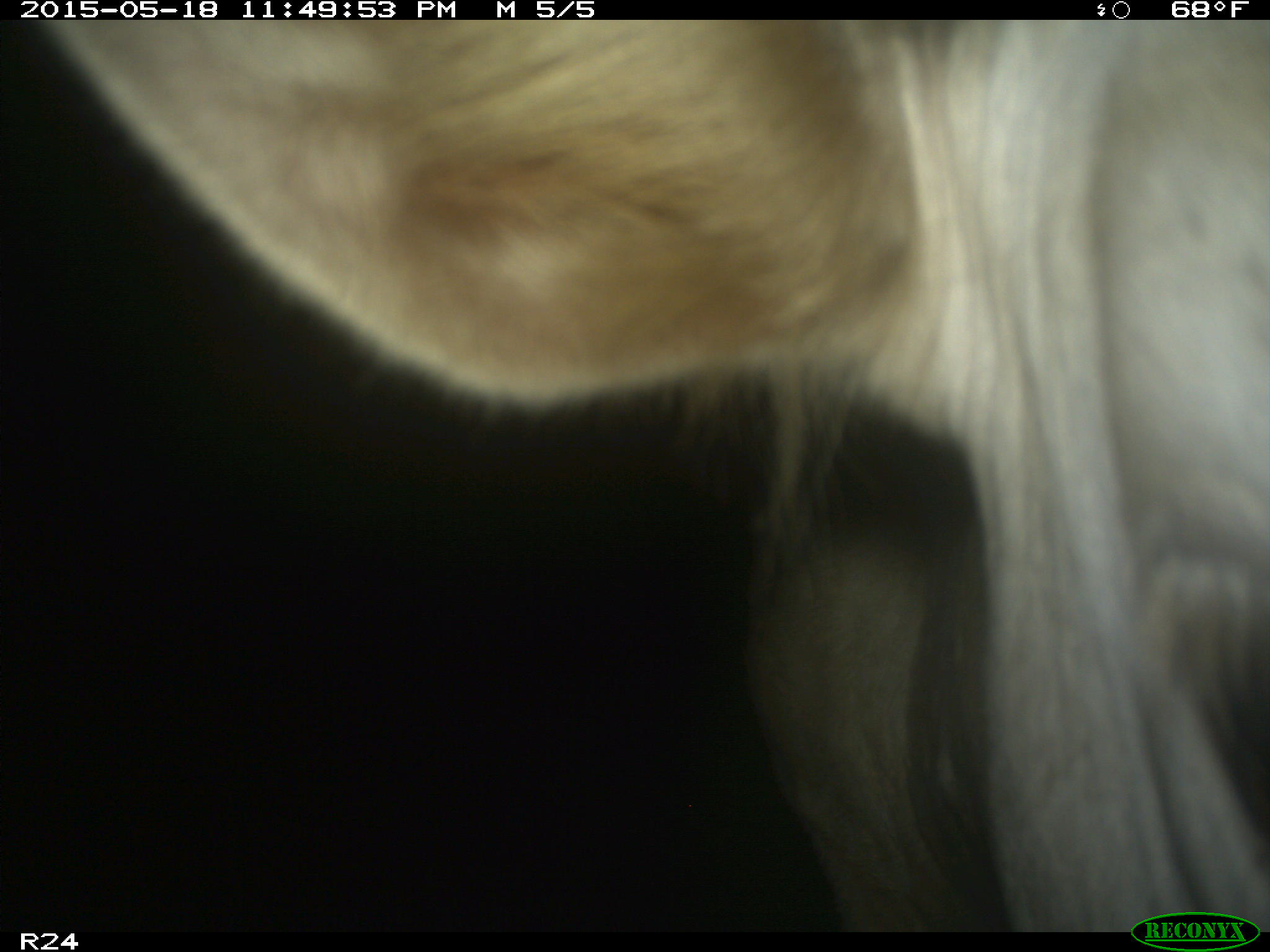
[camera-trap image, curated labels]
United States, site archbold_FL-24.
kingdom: Animalia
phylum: Chordata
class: Mammalia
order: Artiodactyla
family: Bovidae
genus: Bos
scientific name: Bos taurus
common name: domestic cow